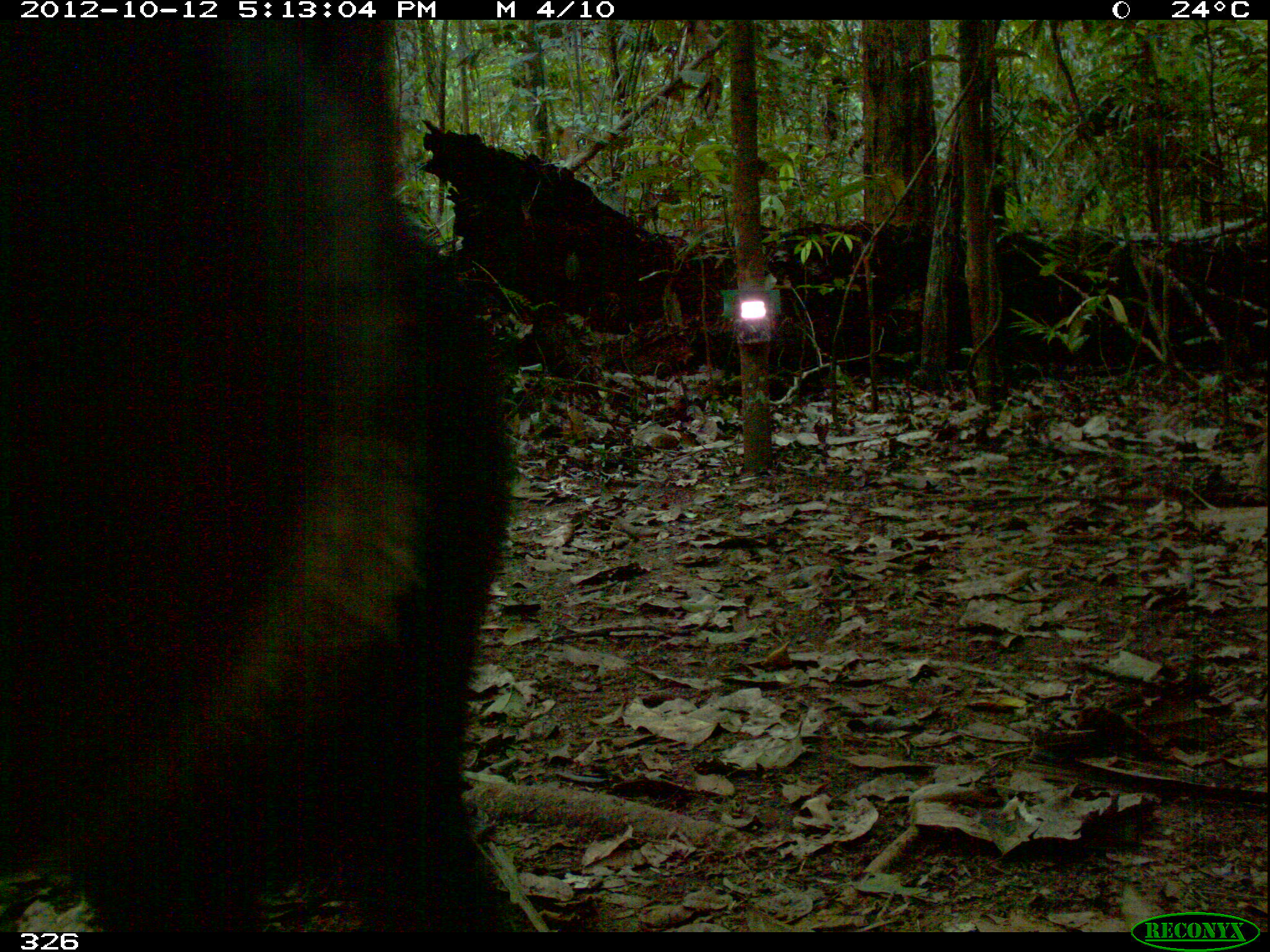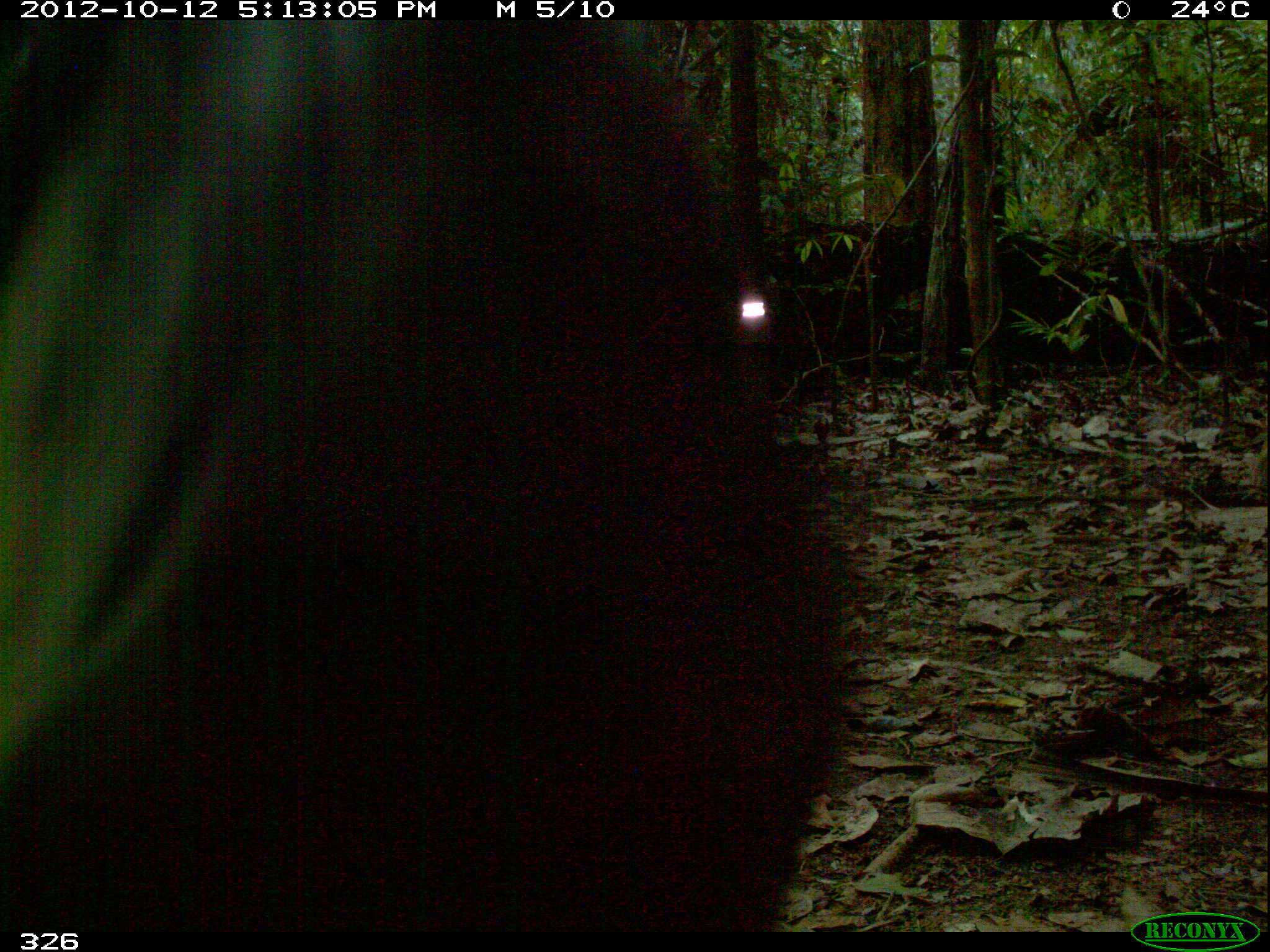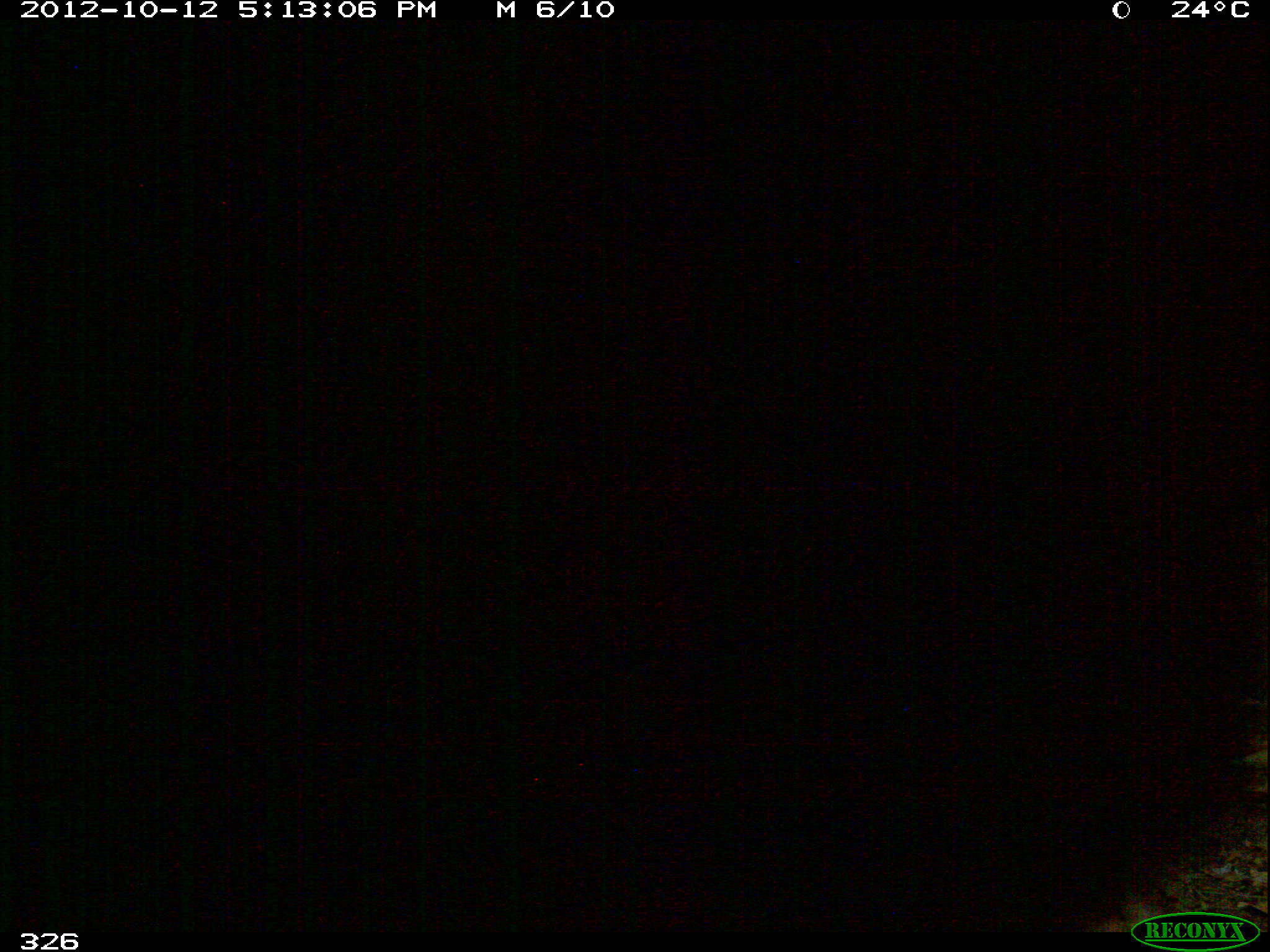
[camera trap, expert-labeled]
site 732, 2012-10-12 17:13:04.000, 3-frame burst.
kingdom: Animalia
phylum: Chordata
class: Mammalia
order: Artiodactyla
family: Tayassuidae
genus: Tayassu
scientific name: Tayassu pecari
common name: white-lipped peccary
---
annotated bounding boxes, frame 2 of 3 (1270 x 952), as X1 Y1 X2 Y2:
tayassu pecari: 0 20 838 930